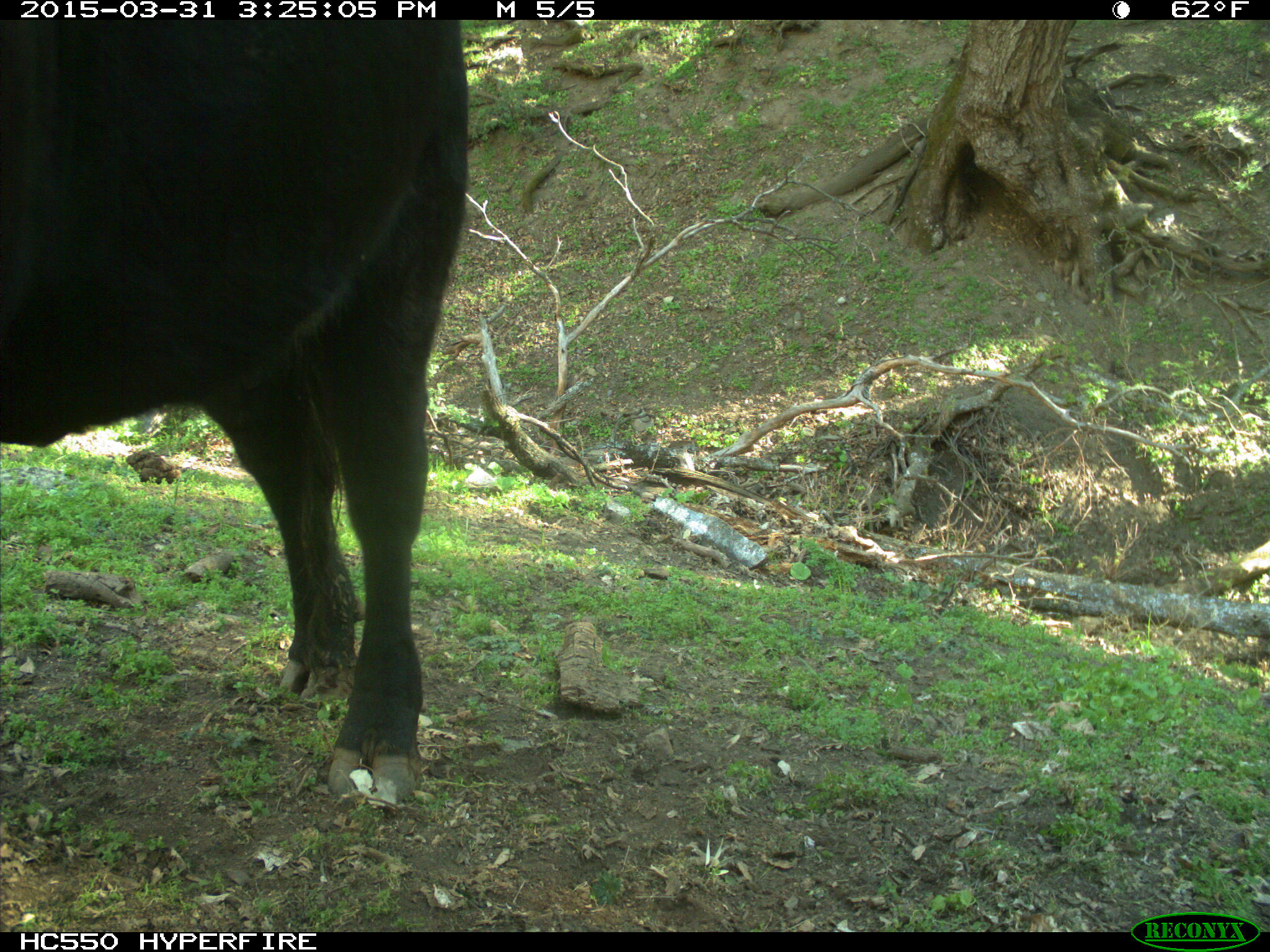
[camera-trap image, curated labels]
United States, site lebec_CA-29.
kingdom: Animalia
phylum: Chordata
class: Mammalia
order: Artiodactyla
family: Bovidae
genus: Bos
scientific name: Bos taurus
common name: domestic cow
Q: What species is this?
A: Bos taurus (domestic cow).